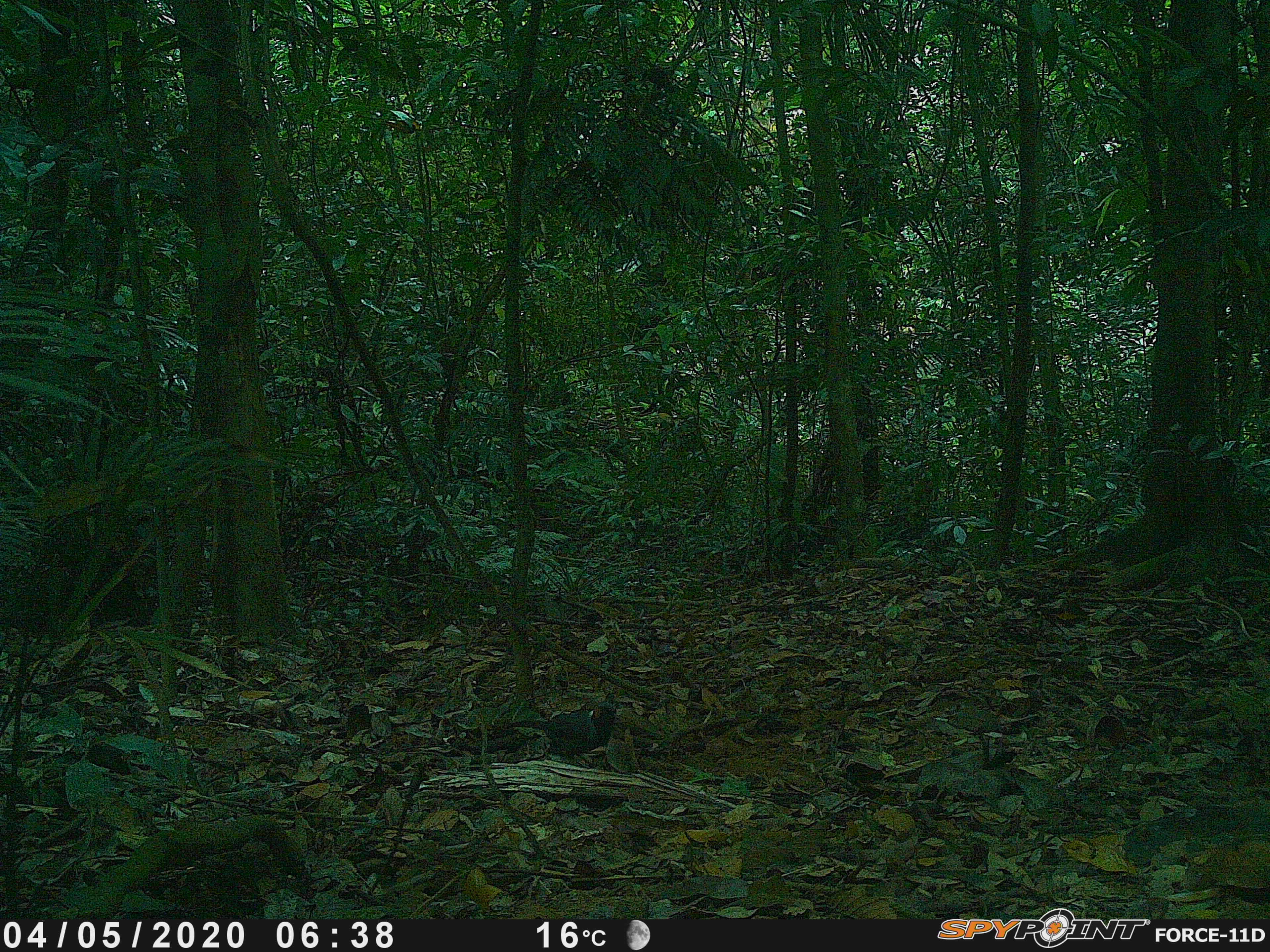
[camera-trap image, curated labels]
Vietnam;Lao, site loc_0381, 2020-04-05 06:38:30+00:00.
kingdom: Animalia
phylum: Chordata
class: Aves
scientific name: Aves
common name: bird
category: unidentified bird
Unidentified bird (bird) (Aves). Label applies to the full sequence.